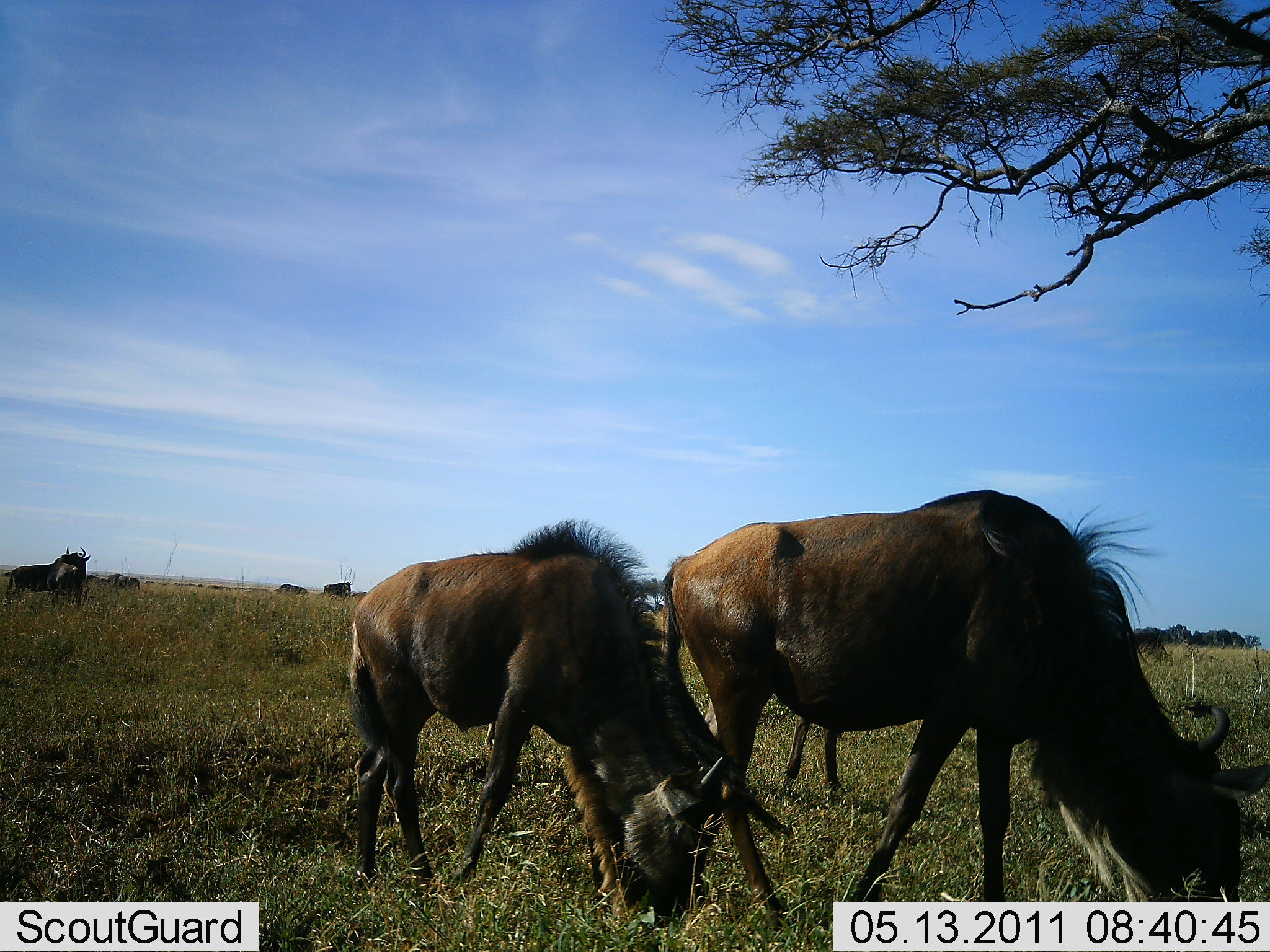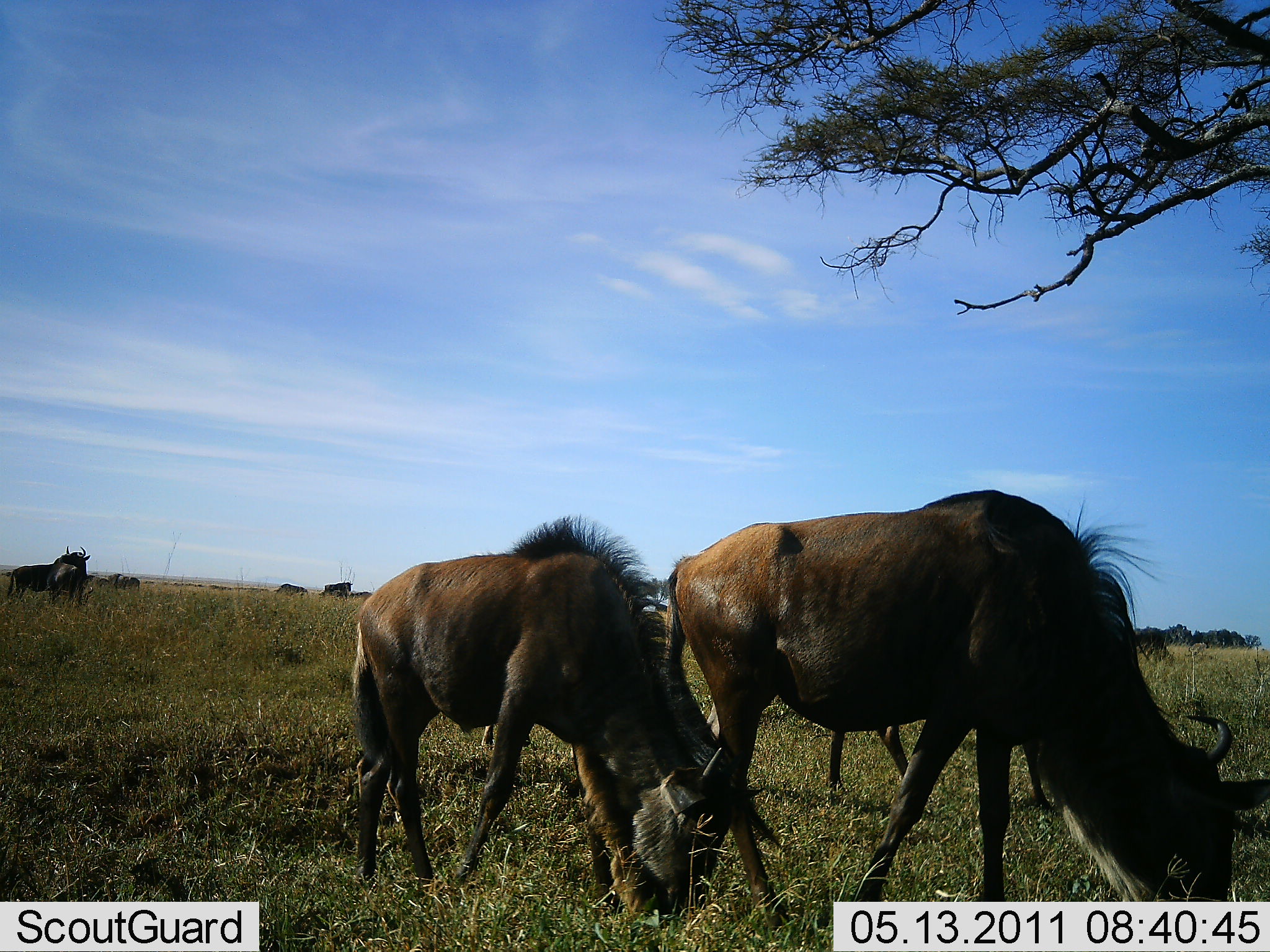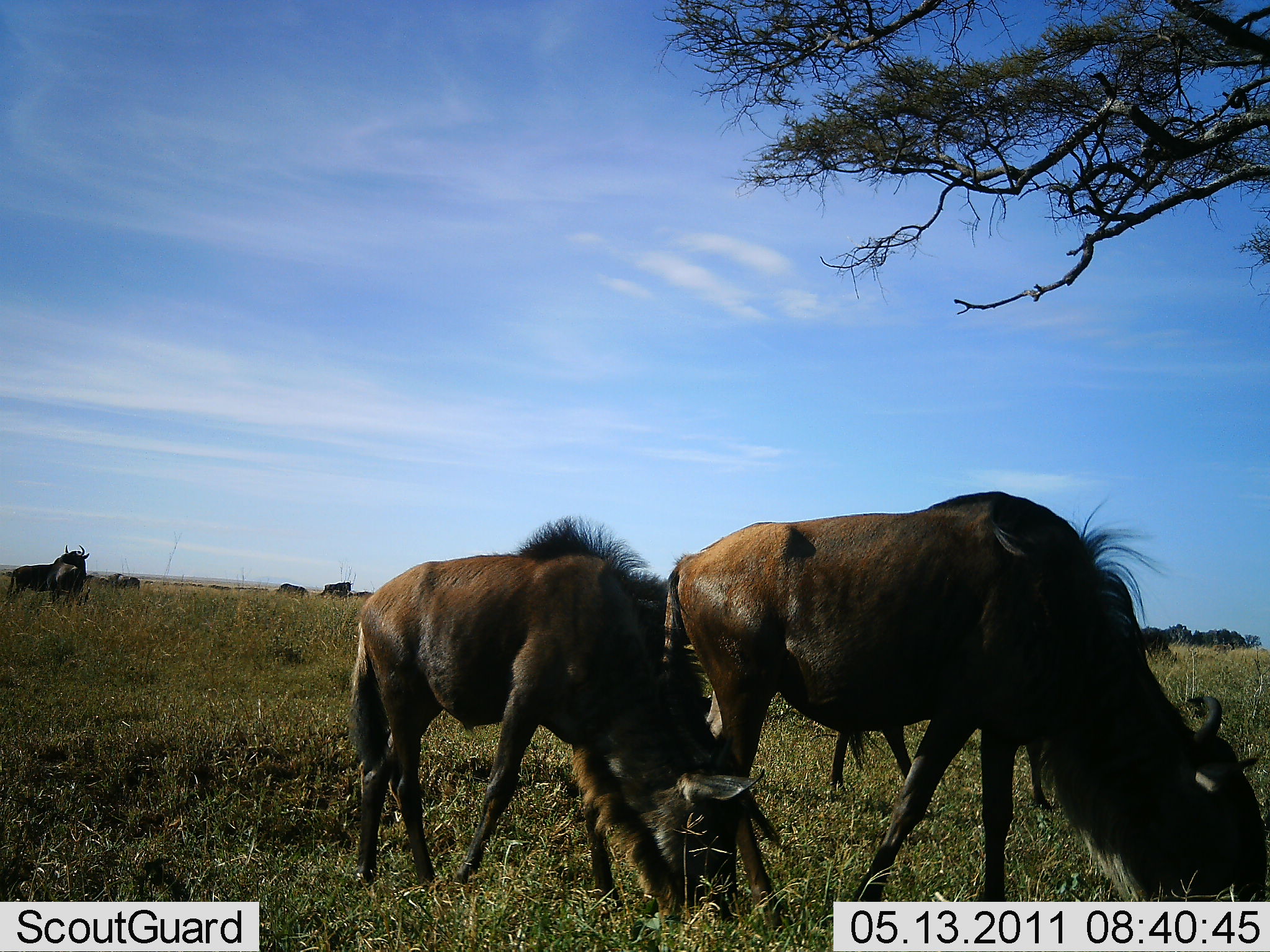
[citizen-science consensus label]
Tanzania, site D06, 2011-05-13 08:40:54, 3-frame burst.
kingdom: Animalia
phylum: Chordata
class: Mammalia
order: Artiodactyla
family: Bovidae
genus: Connochaetes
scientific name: Connochaetes taurinus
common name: blue wildebeest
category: wildebeest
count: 5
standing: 40%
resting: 0%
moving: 30%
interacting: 0%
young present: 20%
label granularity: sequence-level